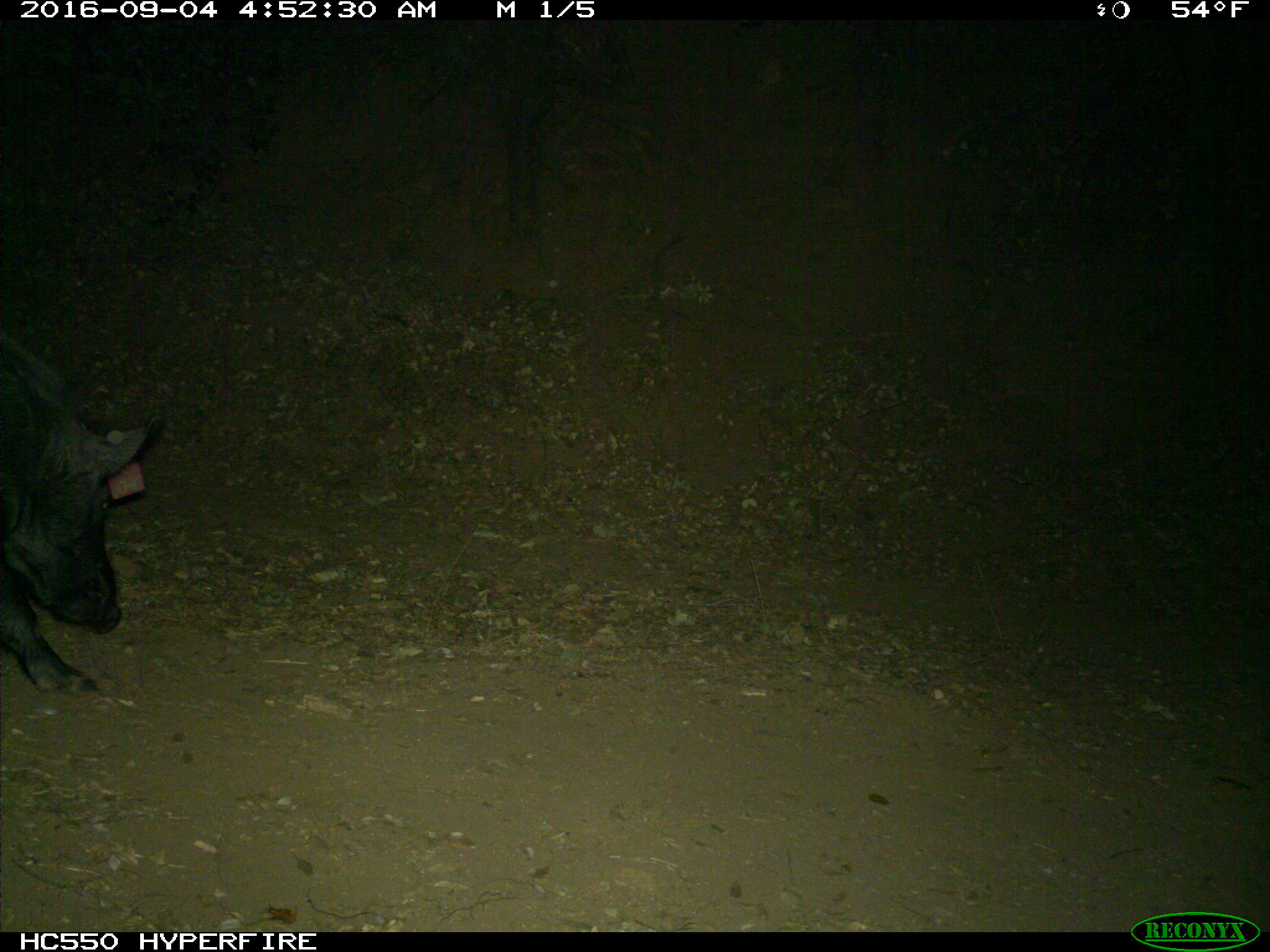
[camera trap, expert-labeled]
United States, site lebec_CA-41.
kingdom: Animalia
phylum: Chordata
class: Mammalia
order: Artiodactyla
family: Suidae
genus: Sus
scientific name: Sus scrofa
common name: wild boar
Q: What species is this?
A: Sus scrofa (wild boar).